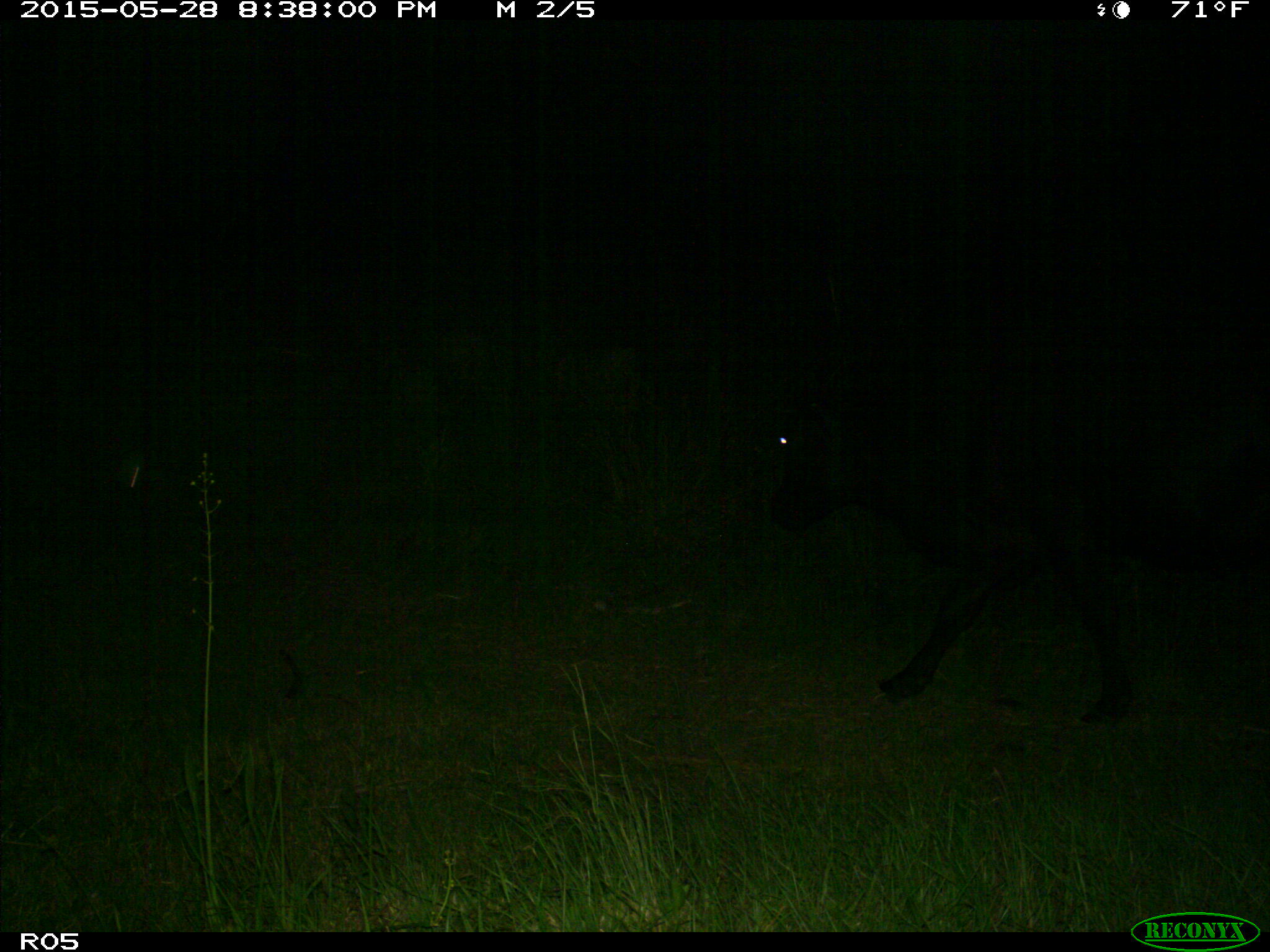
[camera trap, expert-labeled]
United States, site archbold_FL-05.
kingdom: Animalia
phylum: Chordata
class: Mammalia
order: Artiodactyla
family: Bovidae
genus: Bos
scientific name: Bos taurus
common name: domestic cow